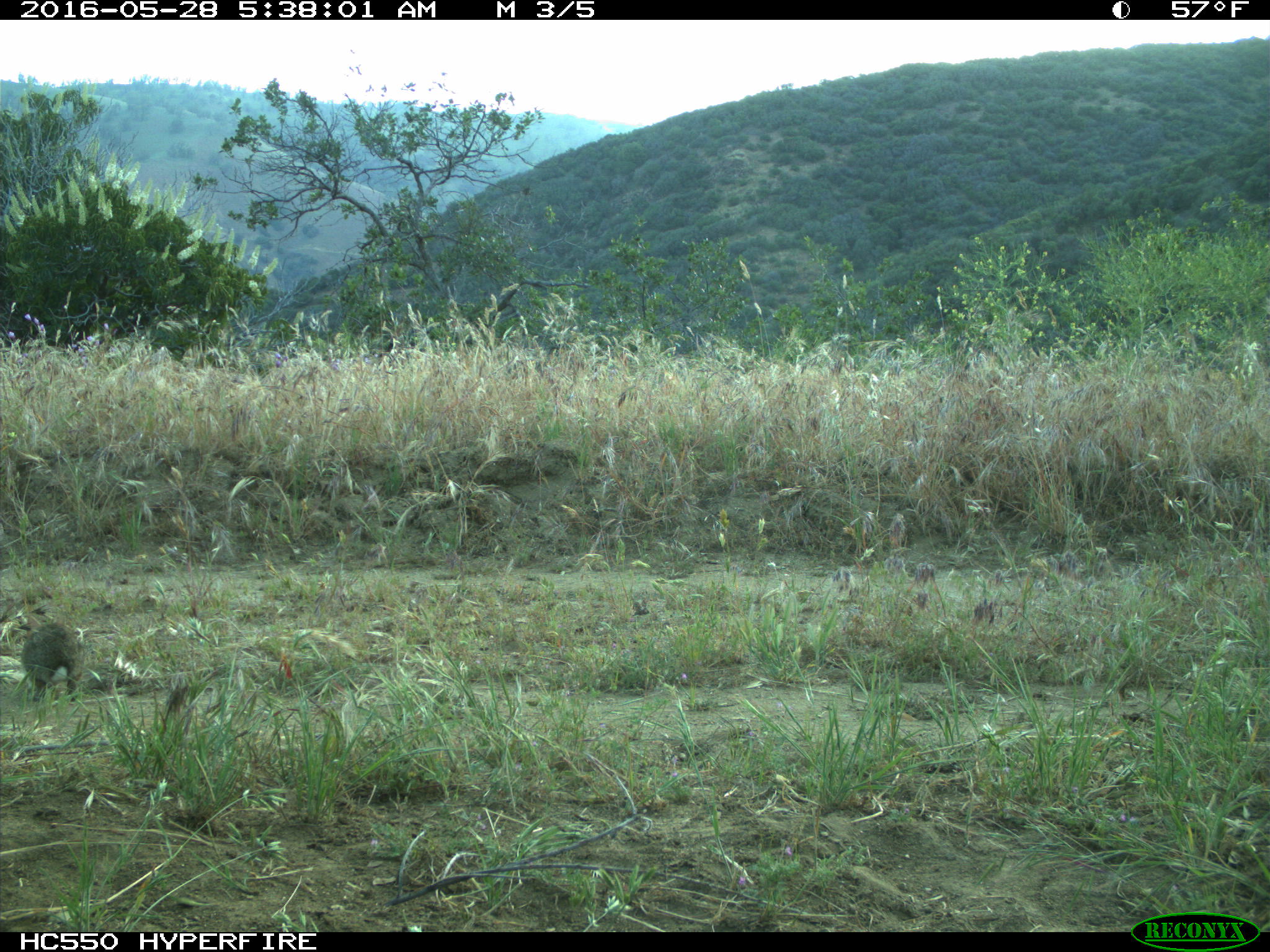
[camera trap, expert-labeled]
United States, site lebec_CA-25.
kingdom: Animalia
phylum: Chordata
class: Mammalia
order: Lagomorpha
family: Leporidae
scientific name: Leporidae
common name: rabbits and hares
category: unidentified rabbit